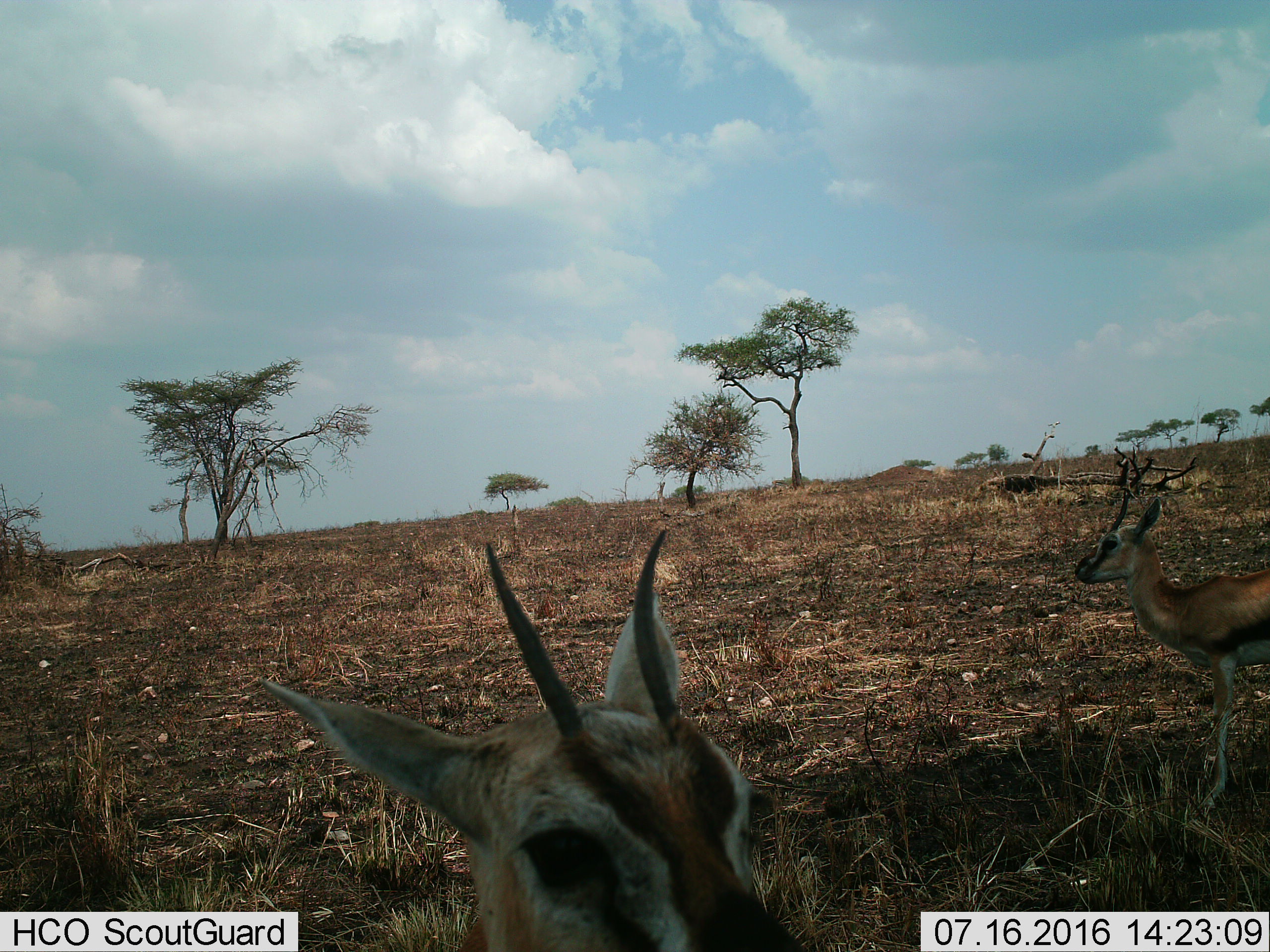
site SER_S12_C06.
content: unidentified animal